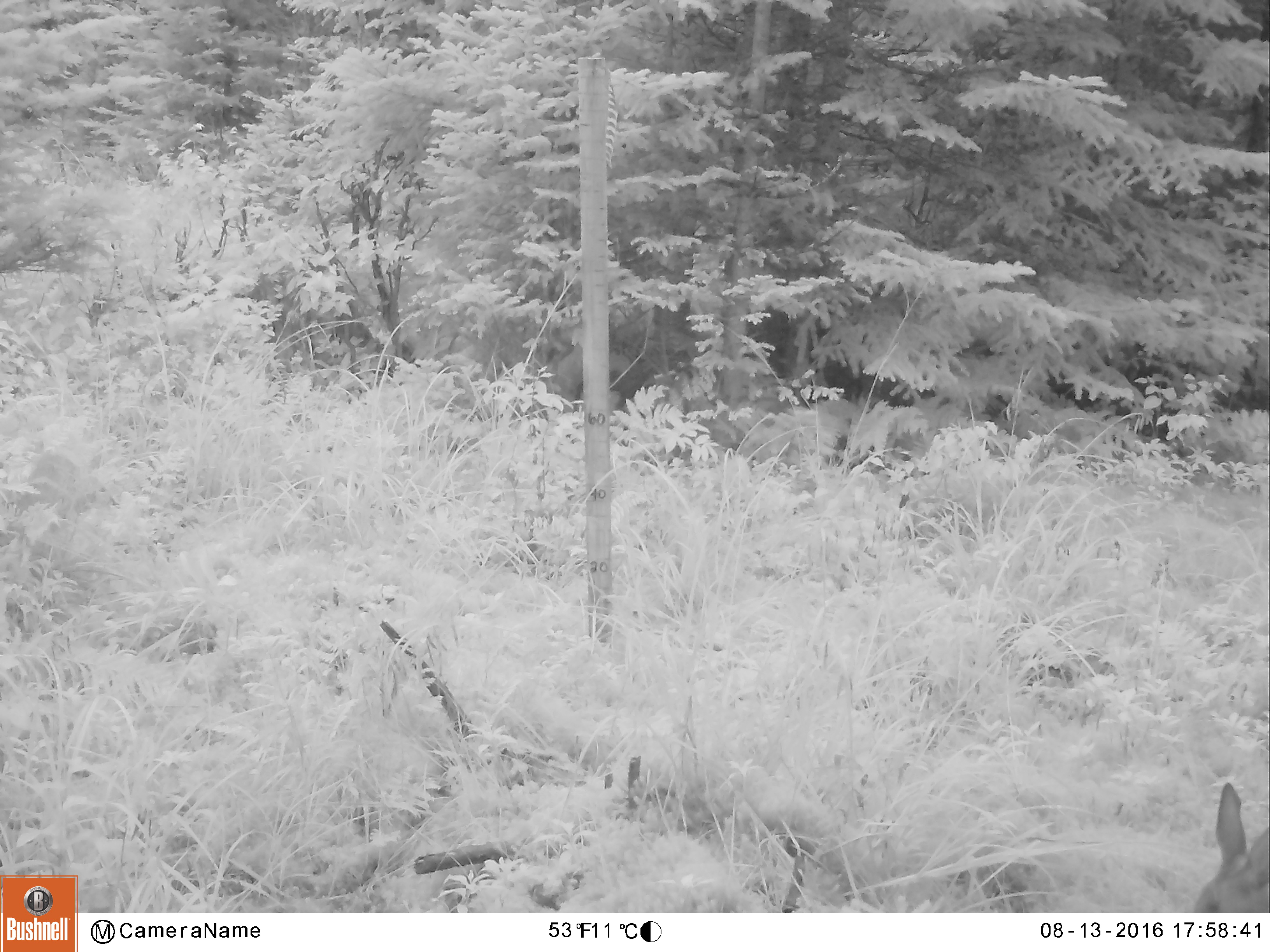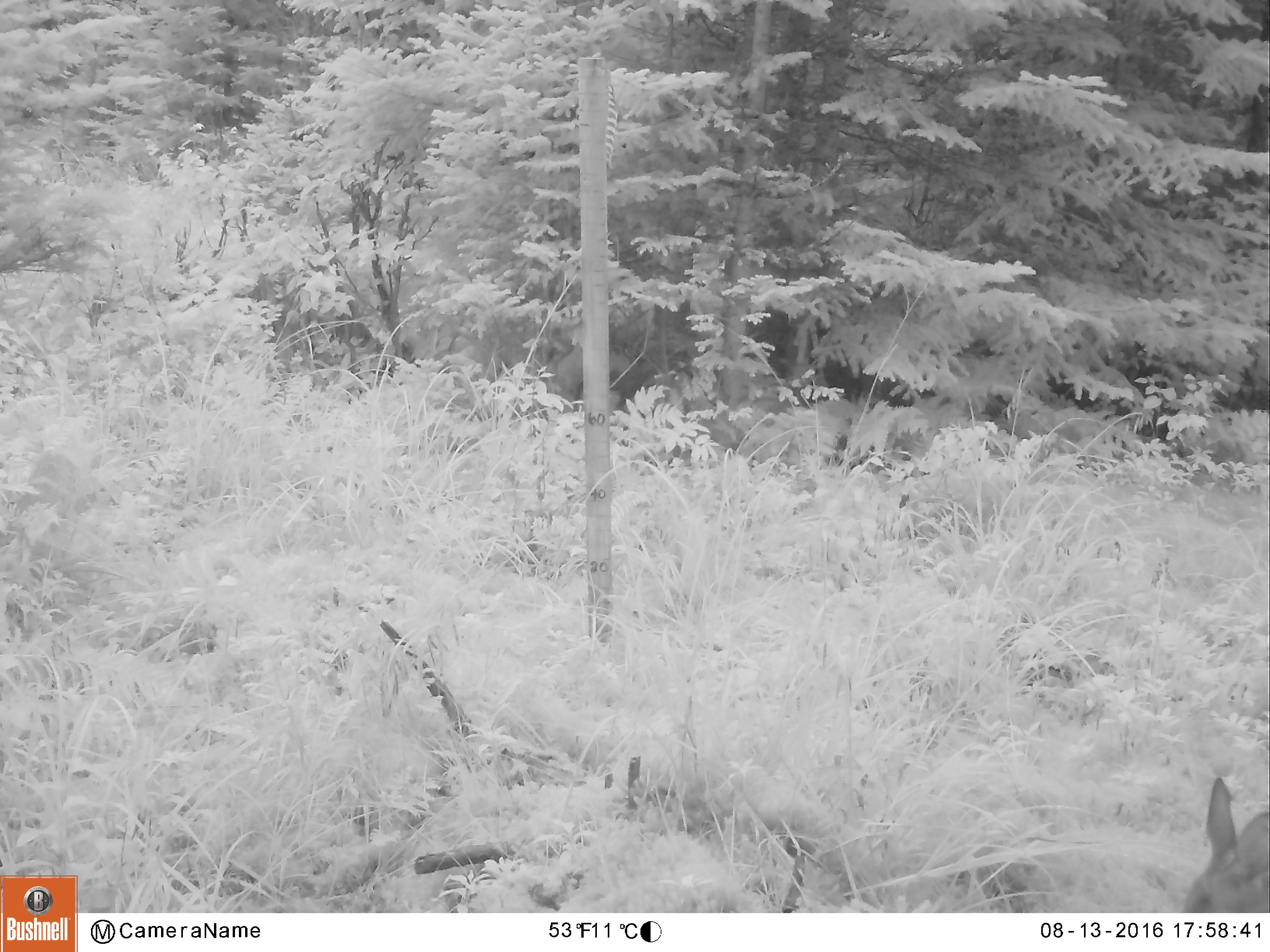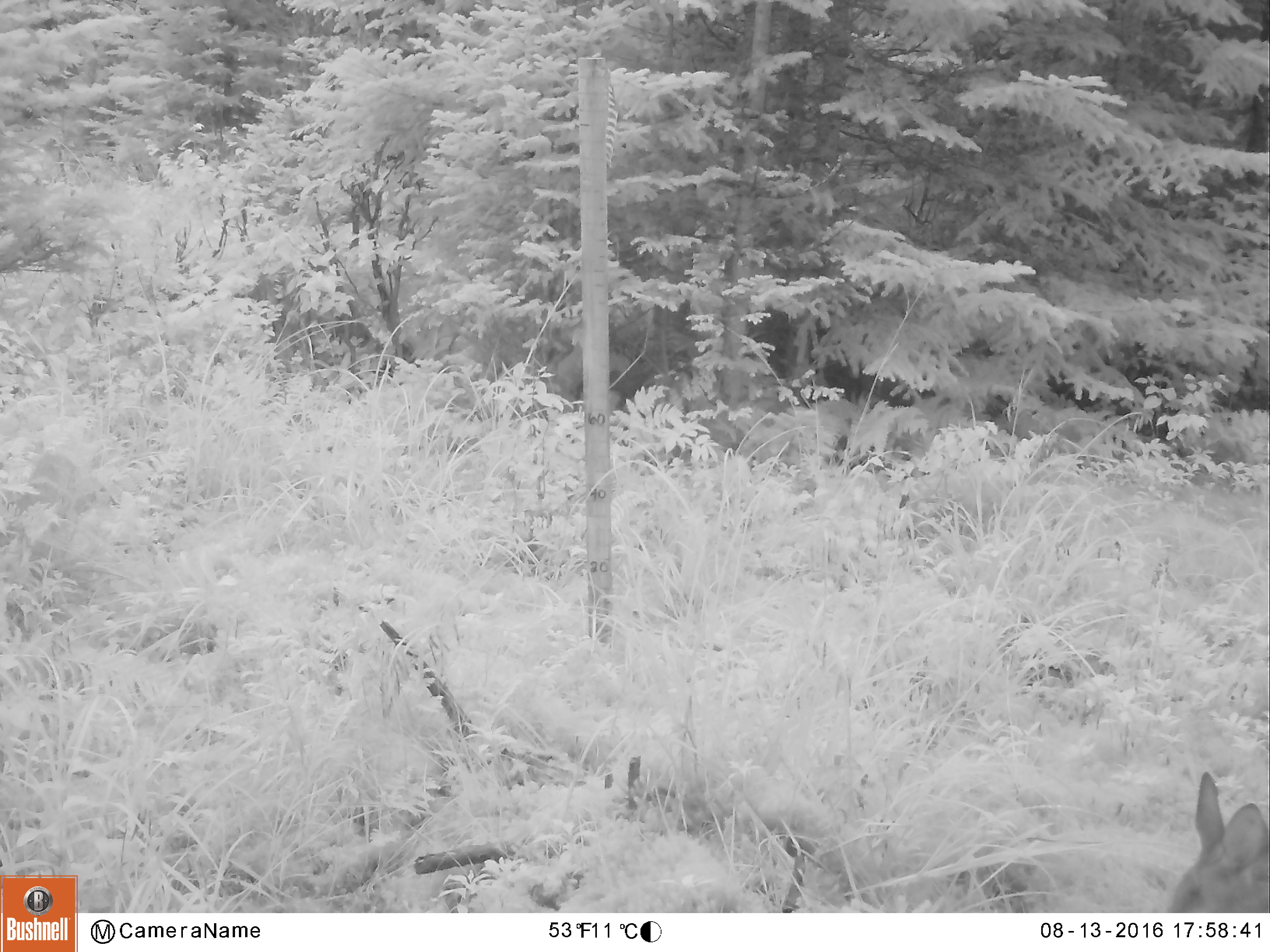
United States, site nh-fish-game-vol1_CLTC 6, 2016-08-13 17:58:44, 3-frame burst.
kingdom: Animalia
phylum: Chordata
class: Mammalia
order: Artiodactyla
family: Cervidae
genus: Odocoileus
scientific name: Odocoileus virginianus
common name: white-tailed deer